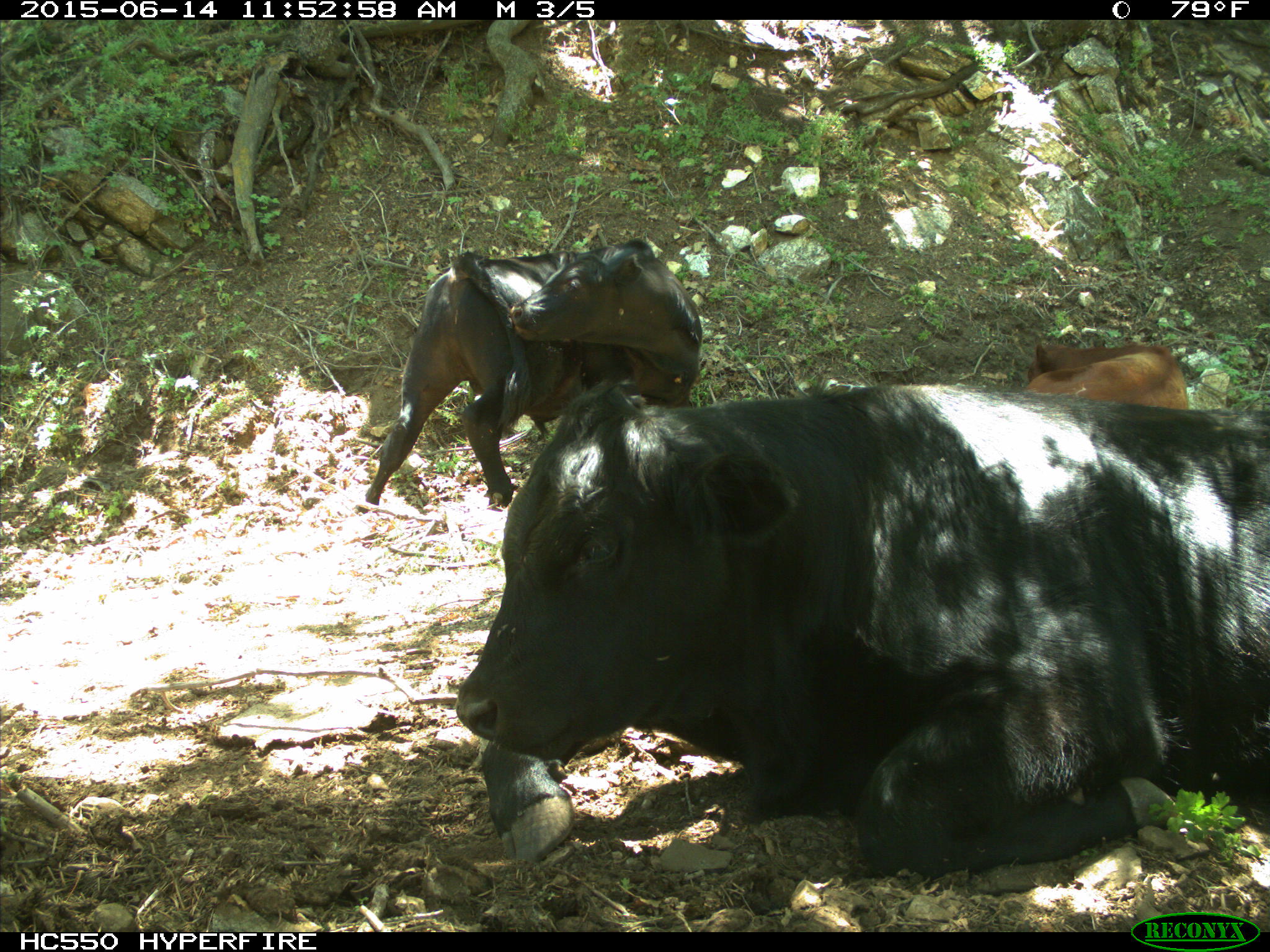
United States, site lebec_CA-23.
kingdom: Animalia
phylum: Chordata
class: Mammalia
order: Artiodactyla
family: Bovidae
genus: Bos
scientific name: Bos taurus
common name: domestic cow